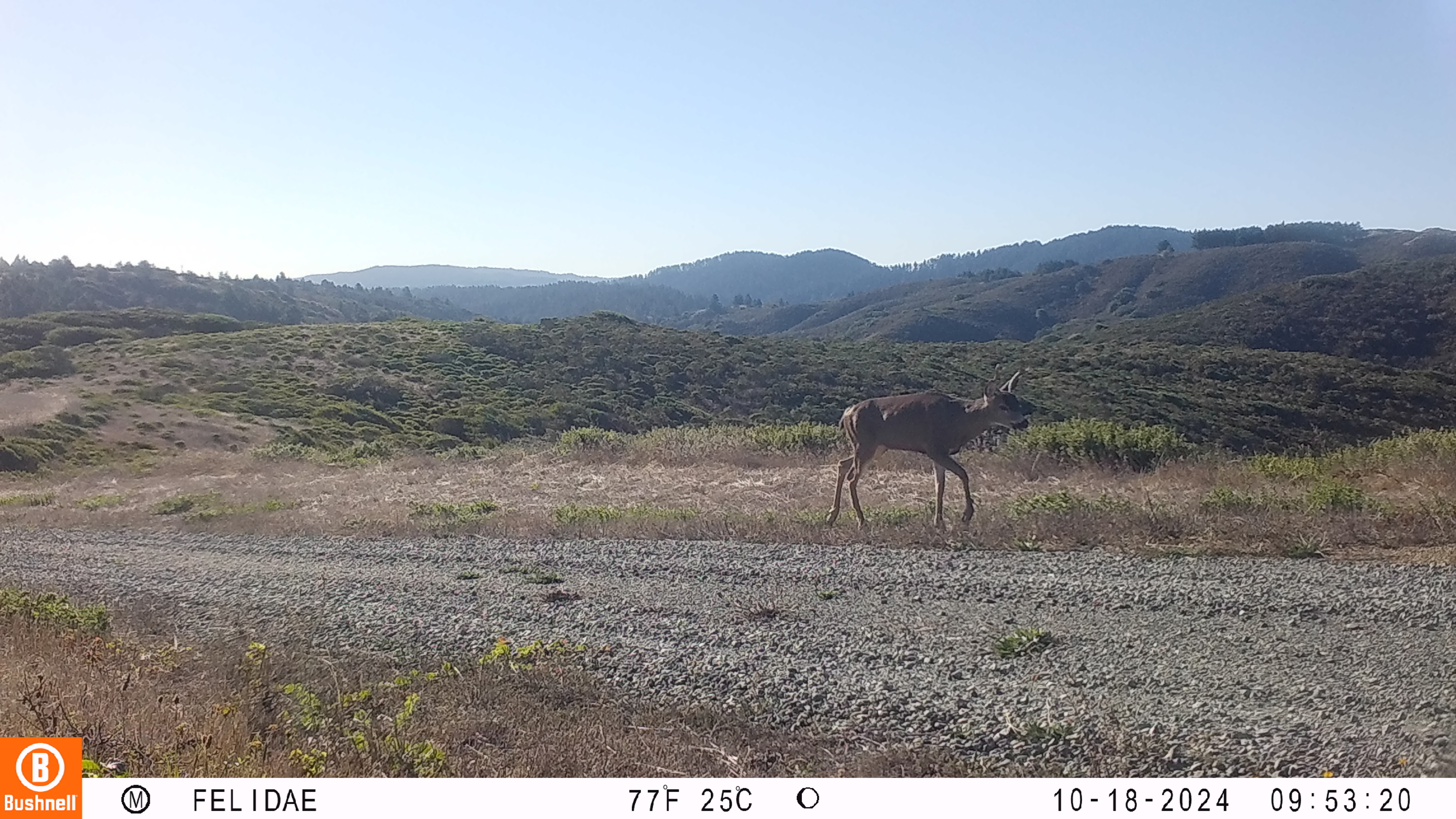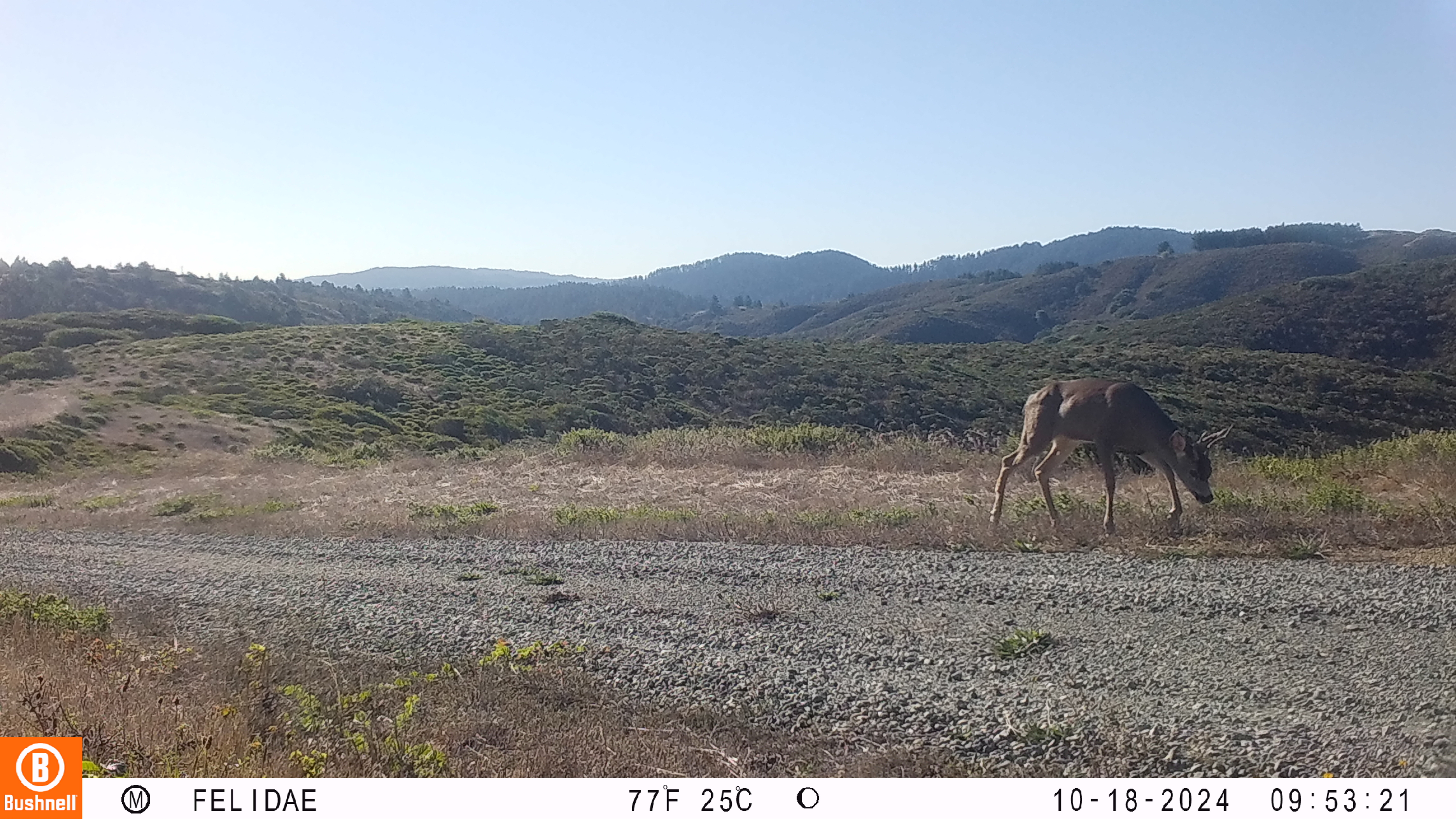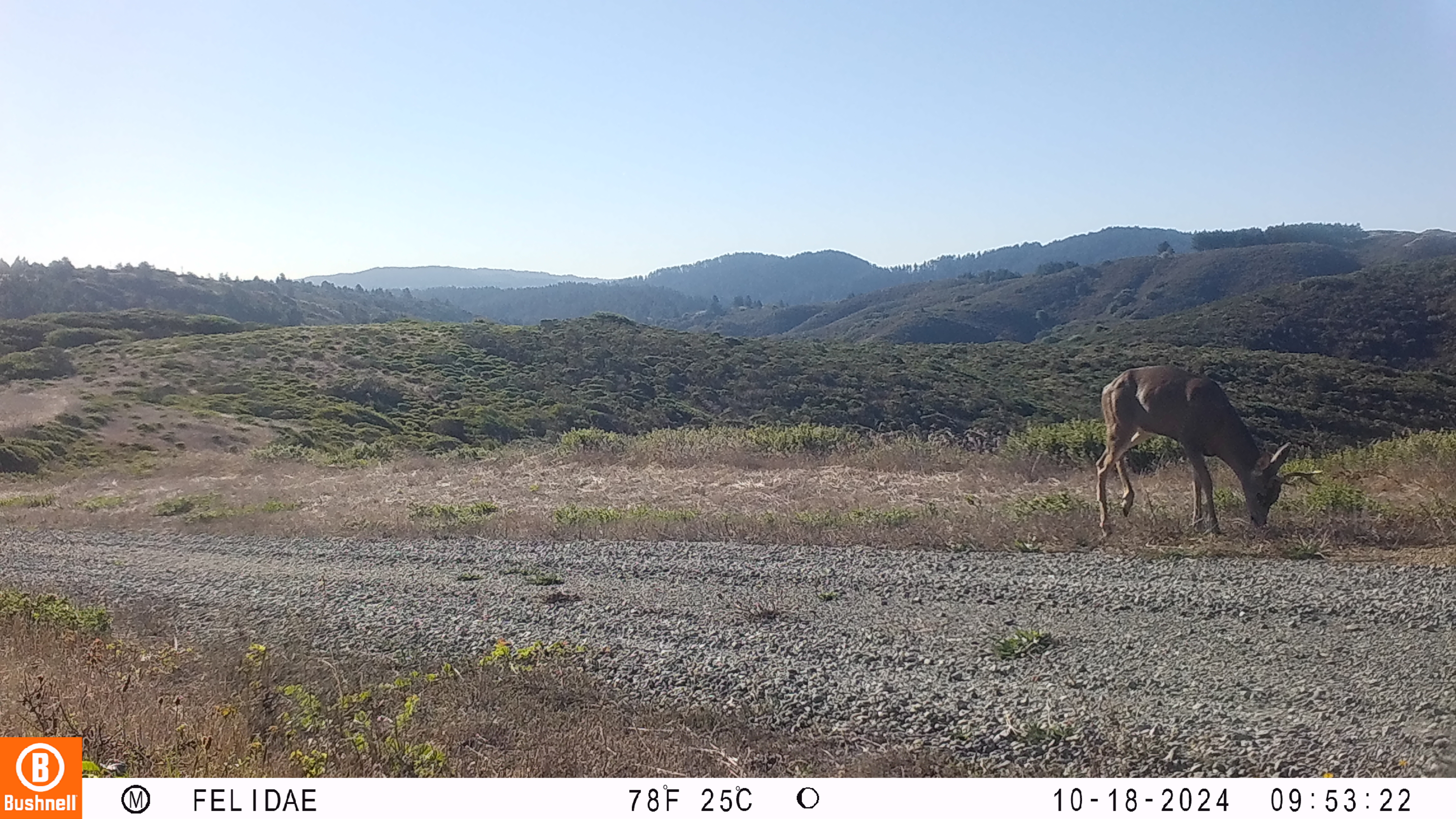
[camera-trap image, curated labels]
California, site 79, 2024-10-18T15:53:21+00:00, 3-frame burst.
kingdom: Animalia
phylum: Chordata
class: Mammalia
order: Artiodactyla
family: Cervidae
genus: Odocoileus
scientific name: Odocoileus hemionus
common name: mule deer